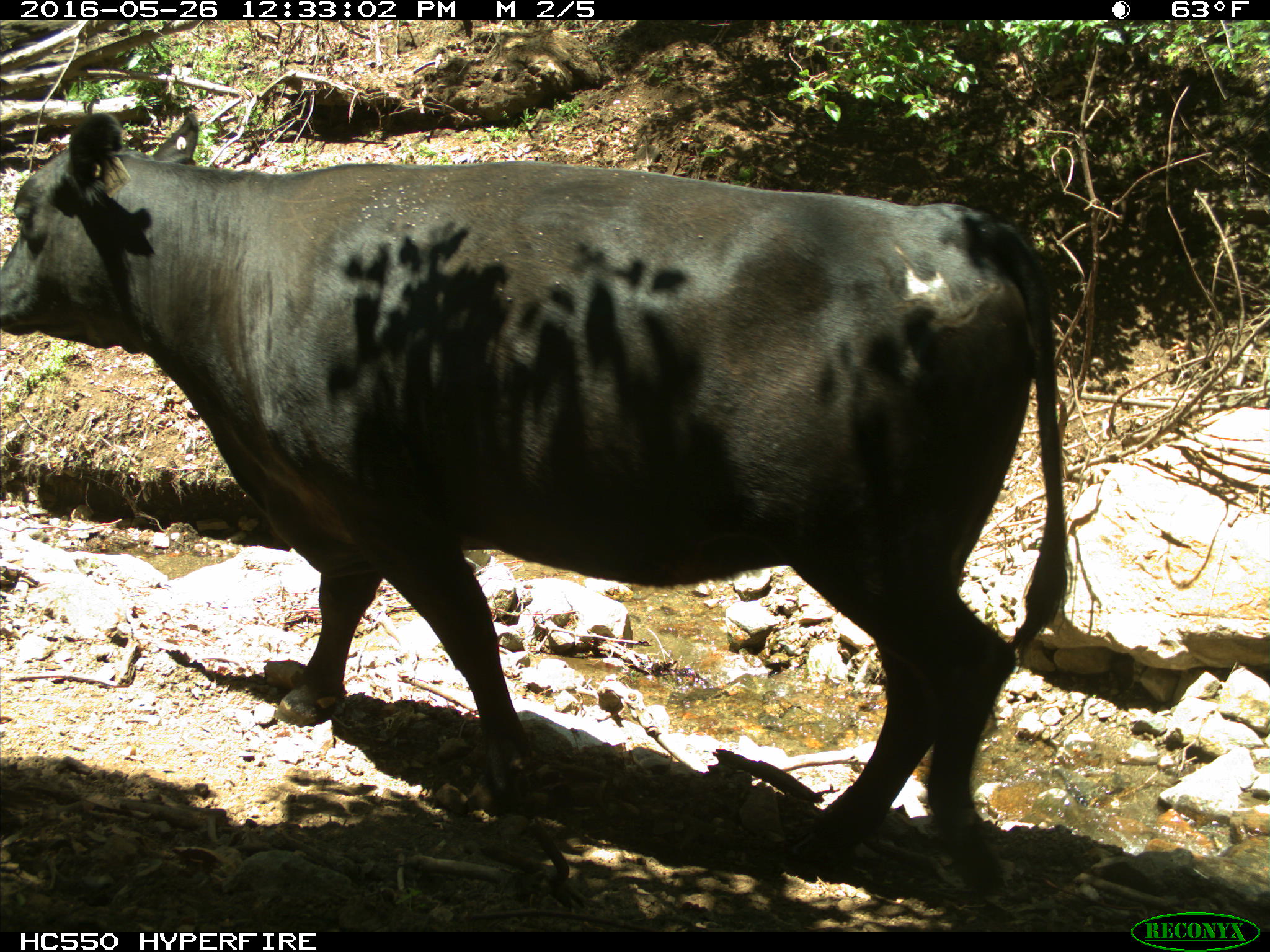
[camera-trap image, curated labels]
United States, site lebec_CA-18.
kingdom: Animalia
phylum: Chordata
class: Mammalia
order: Artiodactyla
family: Bovidae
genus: Bos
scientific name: Bos taurus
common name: domestic cow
Bos taurus (domestic cow).